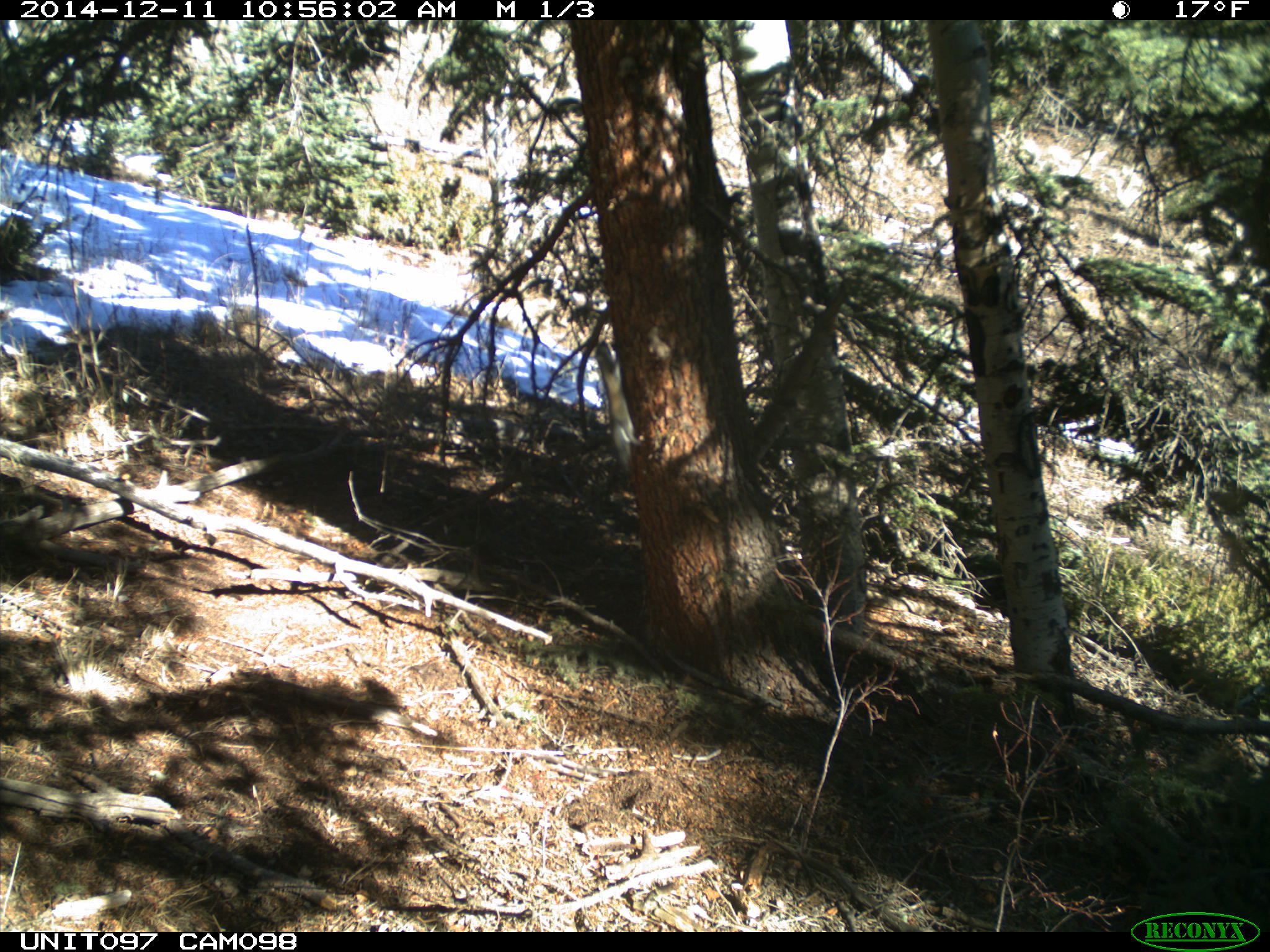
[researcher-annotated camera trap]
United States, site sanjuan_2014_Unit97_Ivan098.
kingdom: Animalia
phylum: Chordata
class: Mammalia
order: Rodentia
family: Sciuridae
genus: Tamiasciurus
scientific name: Tamiasciurus hudsonicus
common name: american red squirrel